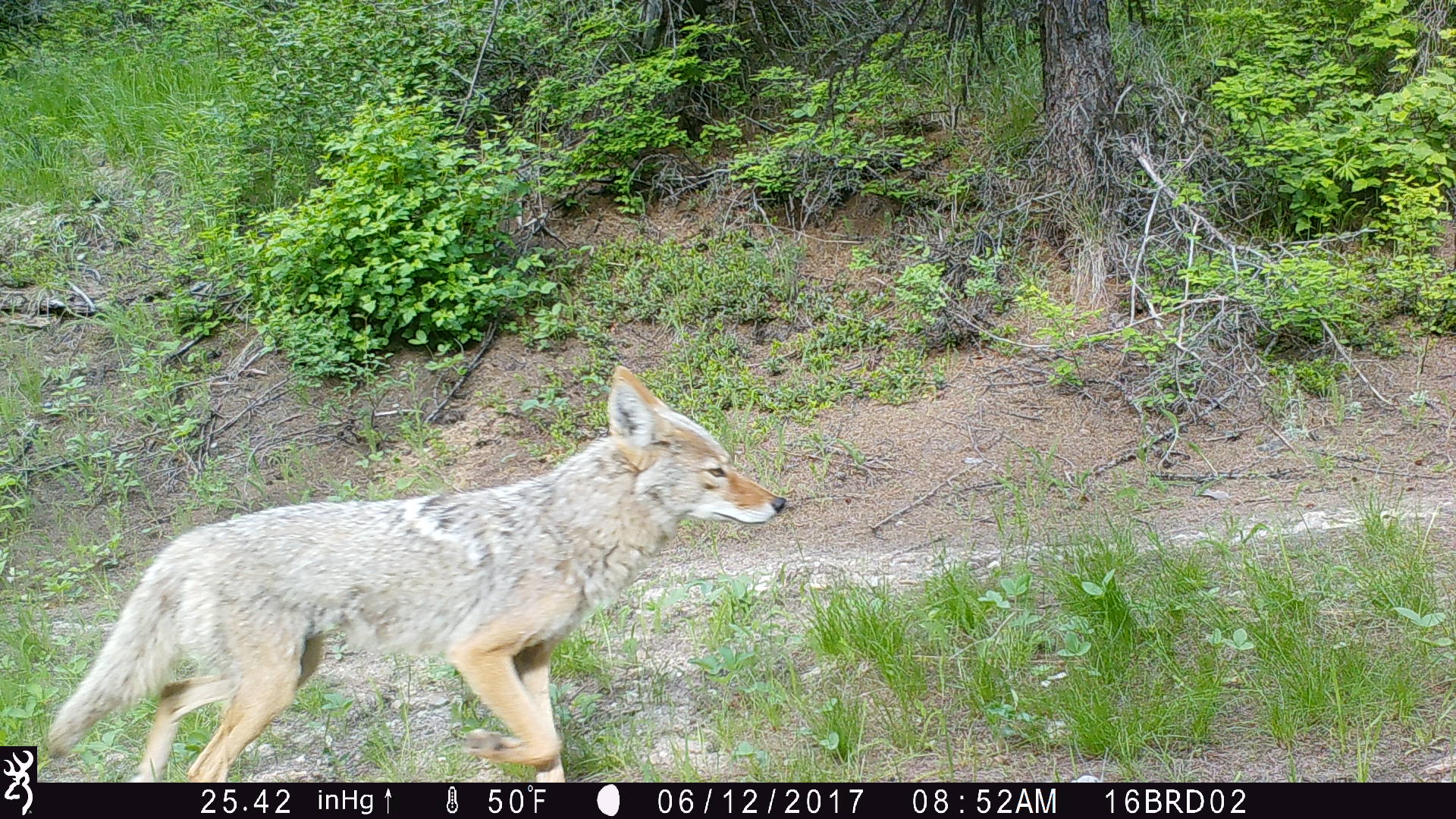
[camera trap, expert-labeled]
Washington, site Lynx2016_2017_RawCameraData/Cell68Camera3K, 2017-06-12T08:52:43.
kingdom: Animalia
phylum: Chordata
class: Mammalia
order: Carnivora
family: Canidae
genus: Canis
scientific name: Canis latrans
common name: coyote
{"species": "Canis latrans (coyote)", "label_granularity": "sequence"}